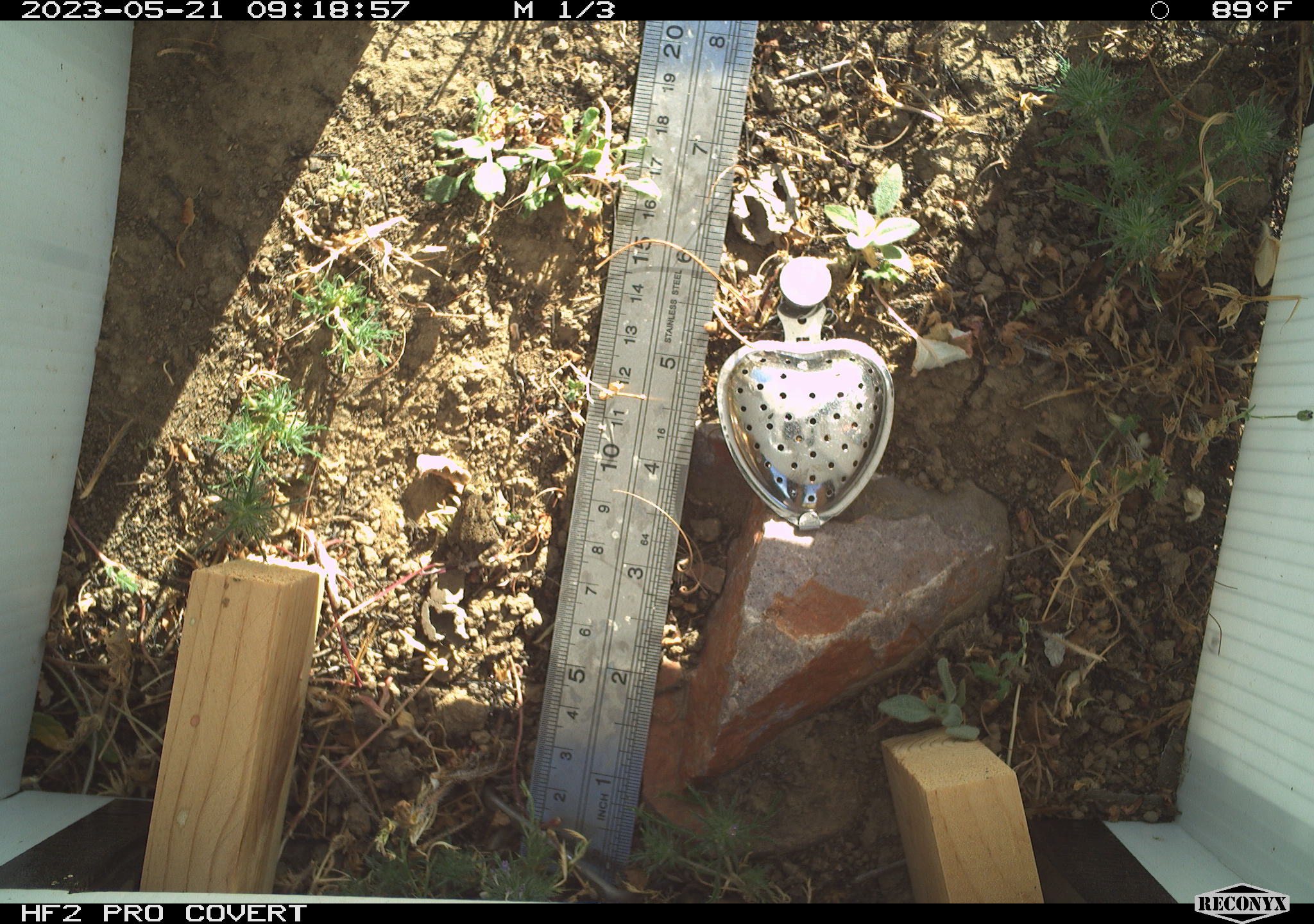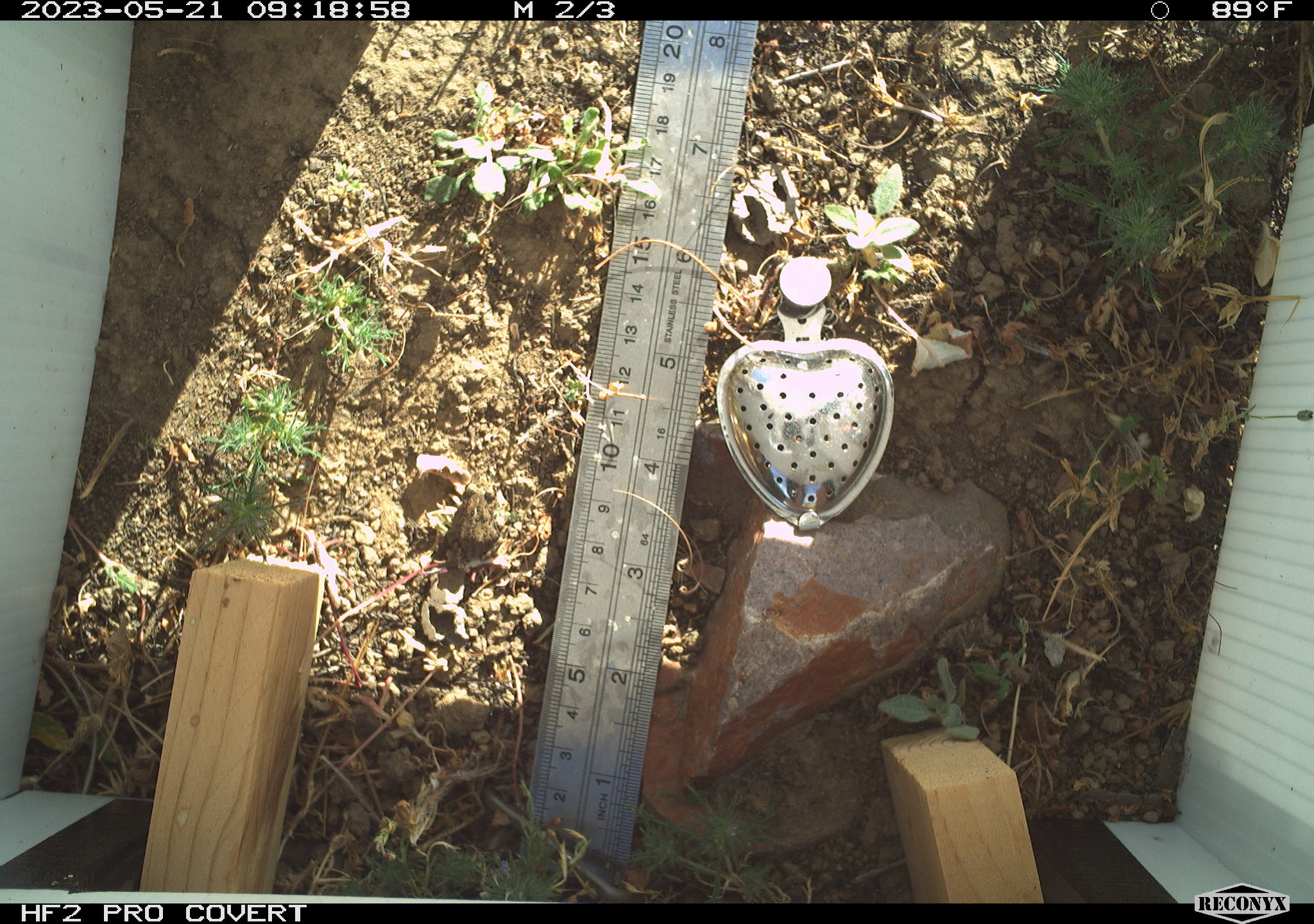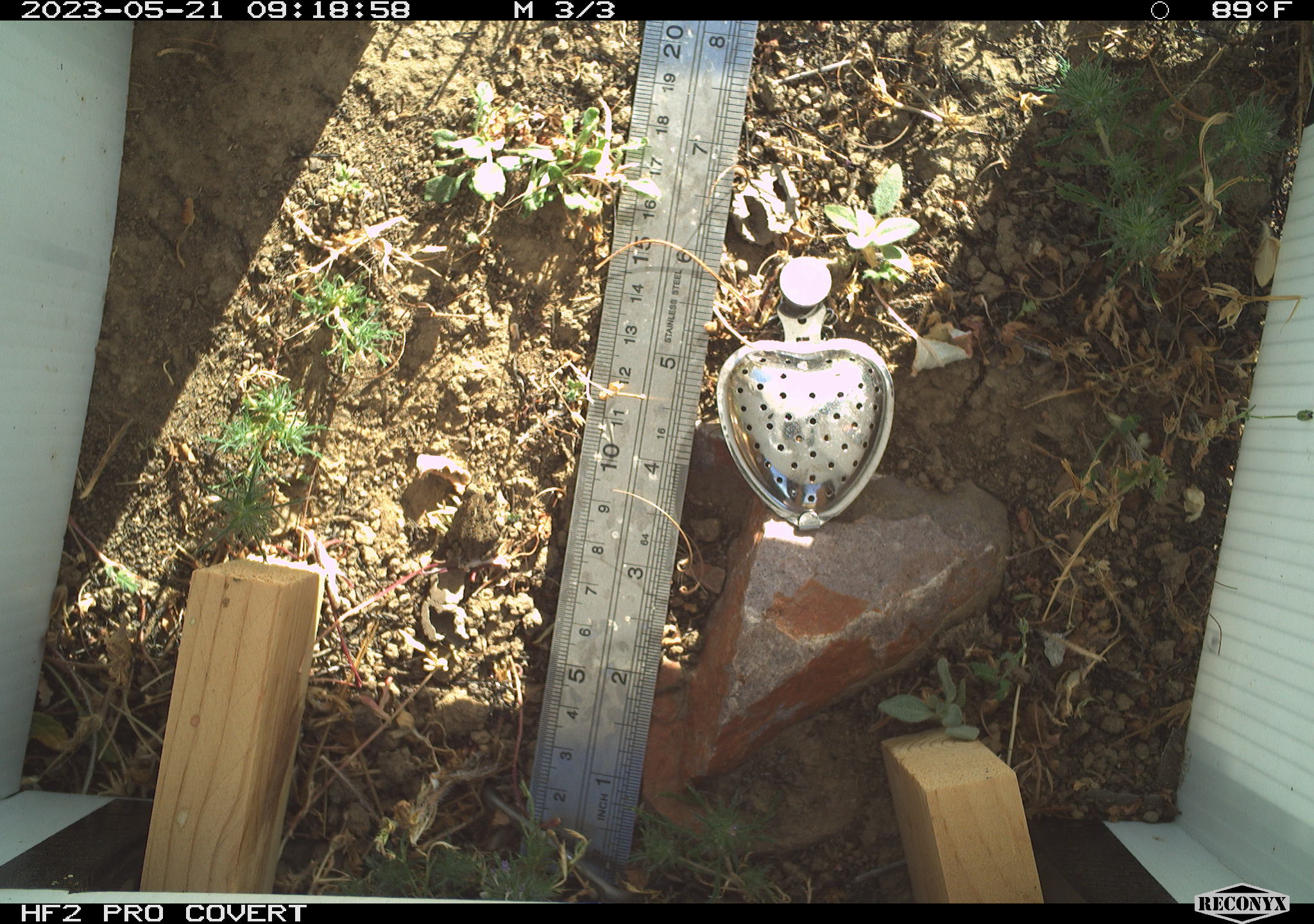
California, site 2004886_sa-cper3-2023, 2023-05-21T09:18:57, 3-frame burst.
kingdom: Animalia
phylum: Chordata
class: Amphibia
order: Anura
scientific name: Anura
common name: frogs